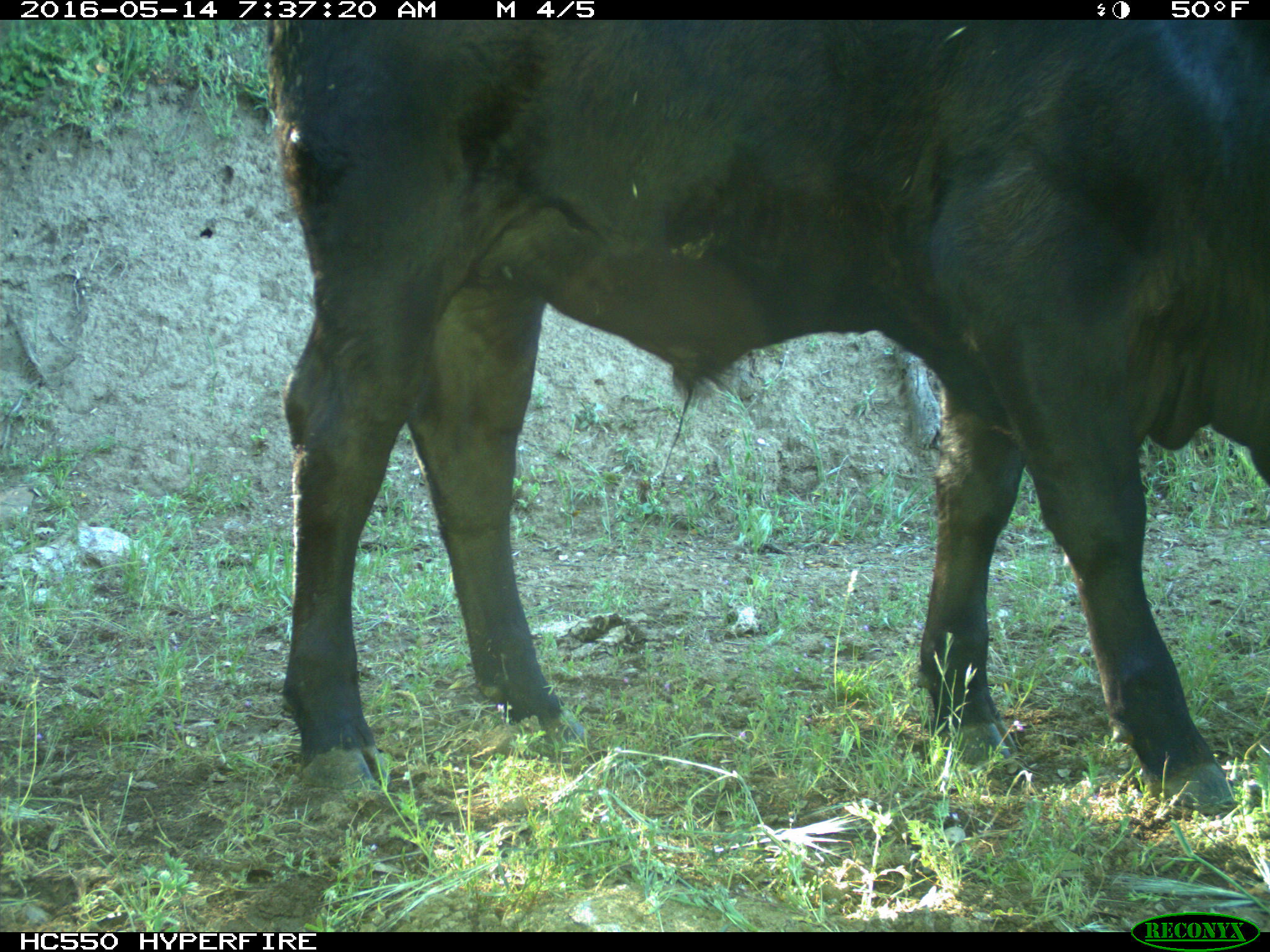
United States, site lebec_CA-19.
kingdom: Animalia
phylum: Chordata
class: Mammalia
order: Artiodactyla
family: Bovidae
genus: Bos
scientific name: Bos taurus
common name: domestic cow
Bos taurus (domestic cow).